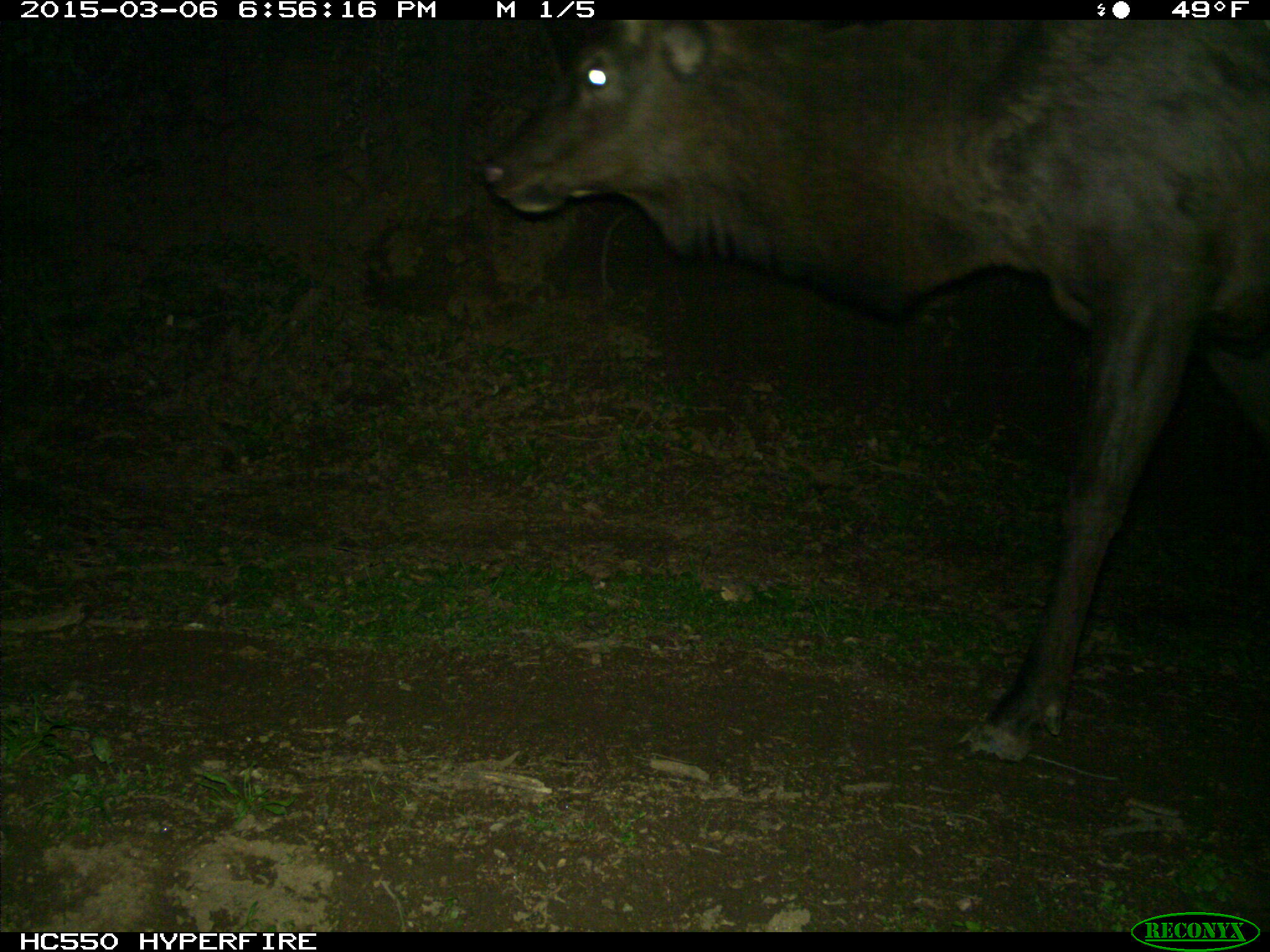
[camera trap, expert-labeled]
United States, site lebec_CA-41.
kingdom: Animalia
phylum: Chordata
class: Mammalia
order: Artiodactyla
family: Cervidae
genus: Cervus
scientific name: Cervus canadensis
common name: elk